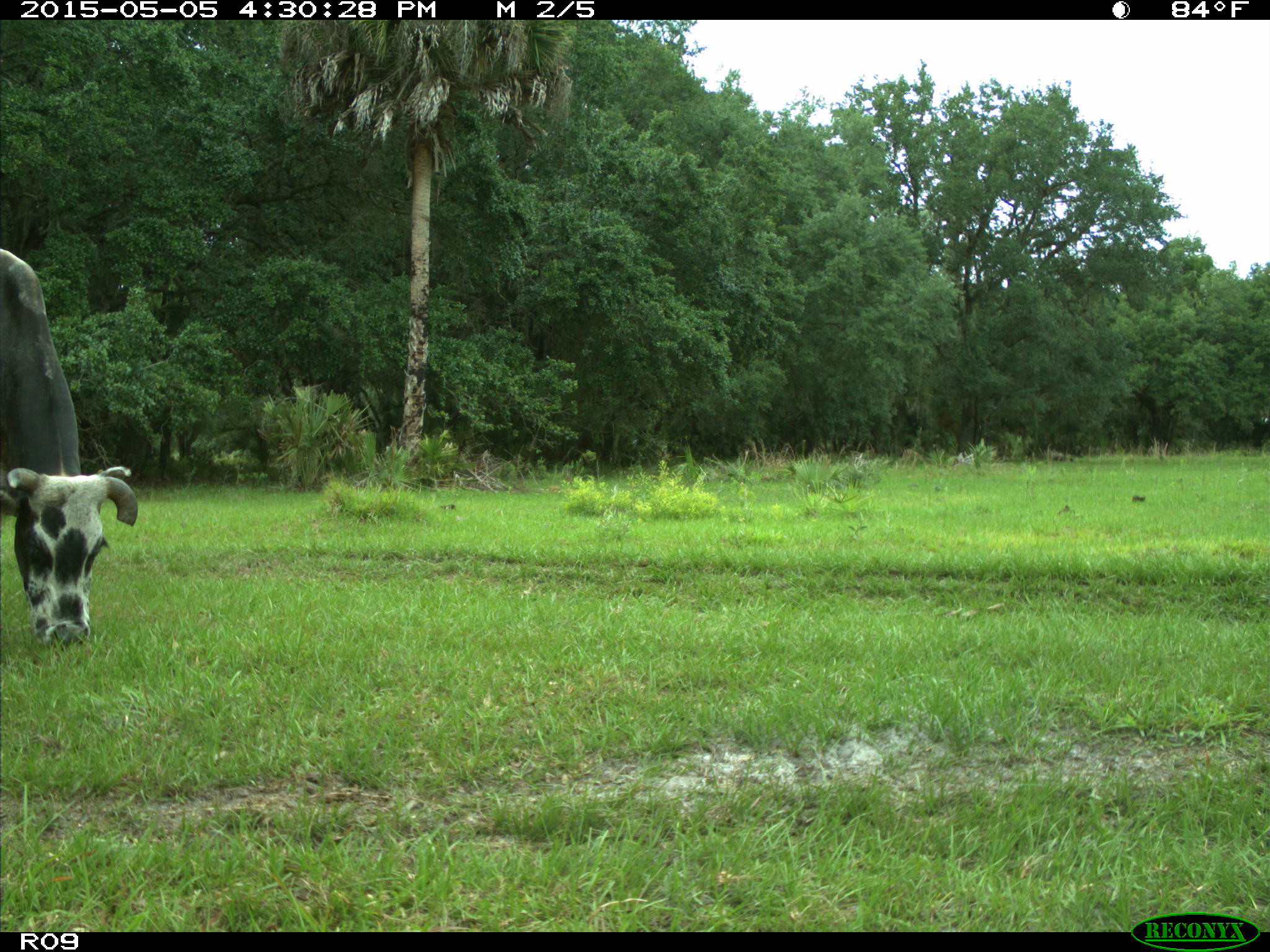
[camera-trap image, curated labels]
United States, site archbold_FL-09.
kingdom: Animalia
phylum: Chordata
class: Mammalia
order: Artiodactyla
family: Bovidae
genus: Bos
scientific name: Bos taurus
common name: domestic cow